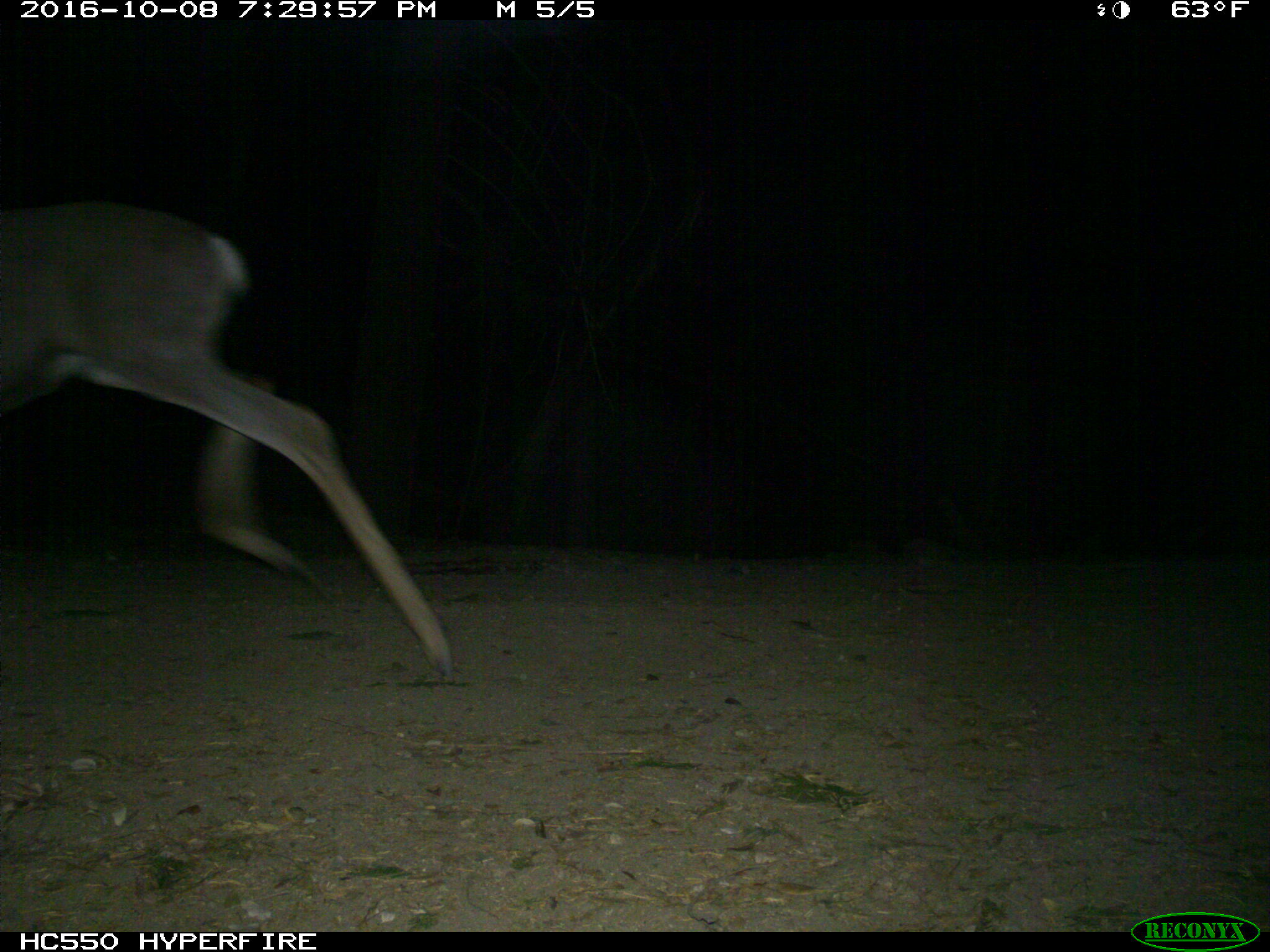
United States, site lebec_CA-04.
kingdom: Animalia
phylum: Chordata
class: Mammalia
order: Artiodactyla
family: Cervidae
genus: Odocoileus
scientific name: Odocoileus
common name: deer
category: unidentified deer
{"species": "unidentified deer (deer) (Odocoileus)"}